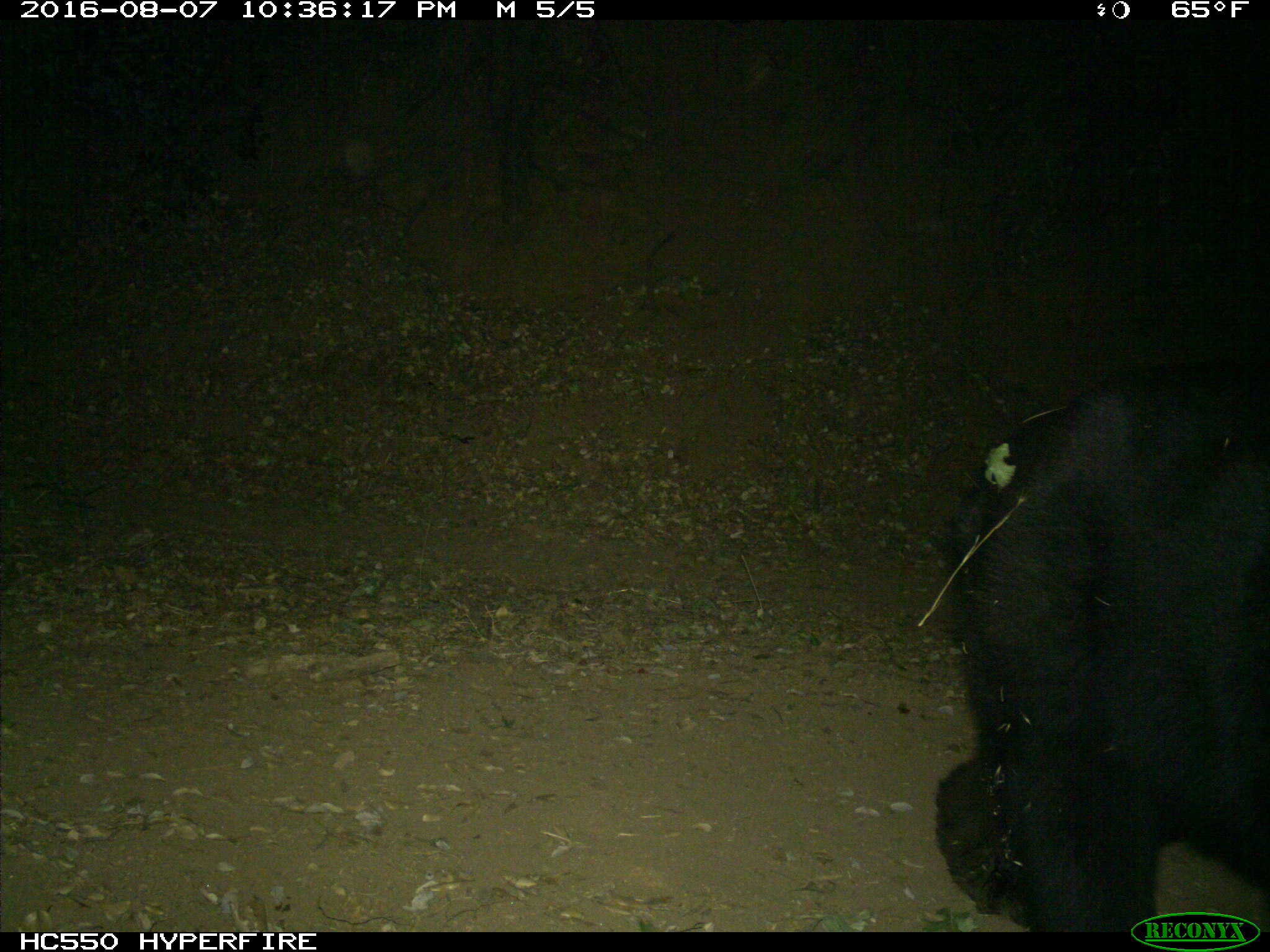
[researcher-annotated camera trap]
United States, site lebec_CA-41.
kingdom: Animalia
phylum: Chordata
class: Mammalia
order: Carnivora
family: Ursidae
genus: Ursus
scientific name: Ursus americanus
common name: american black bear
Ursus americanus (american black bear).